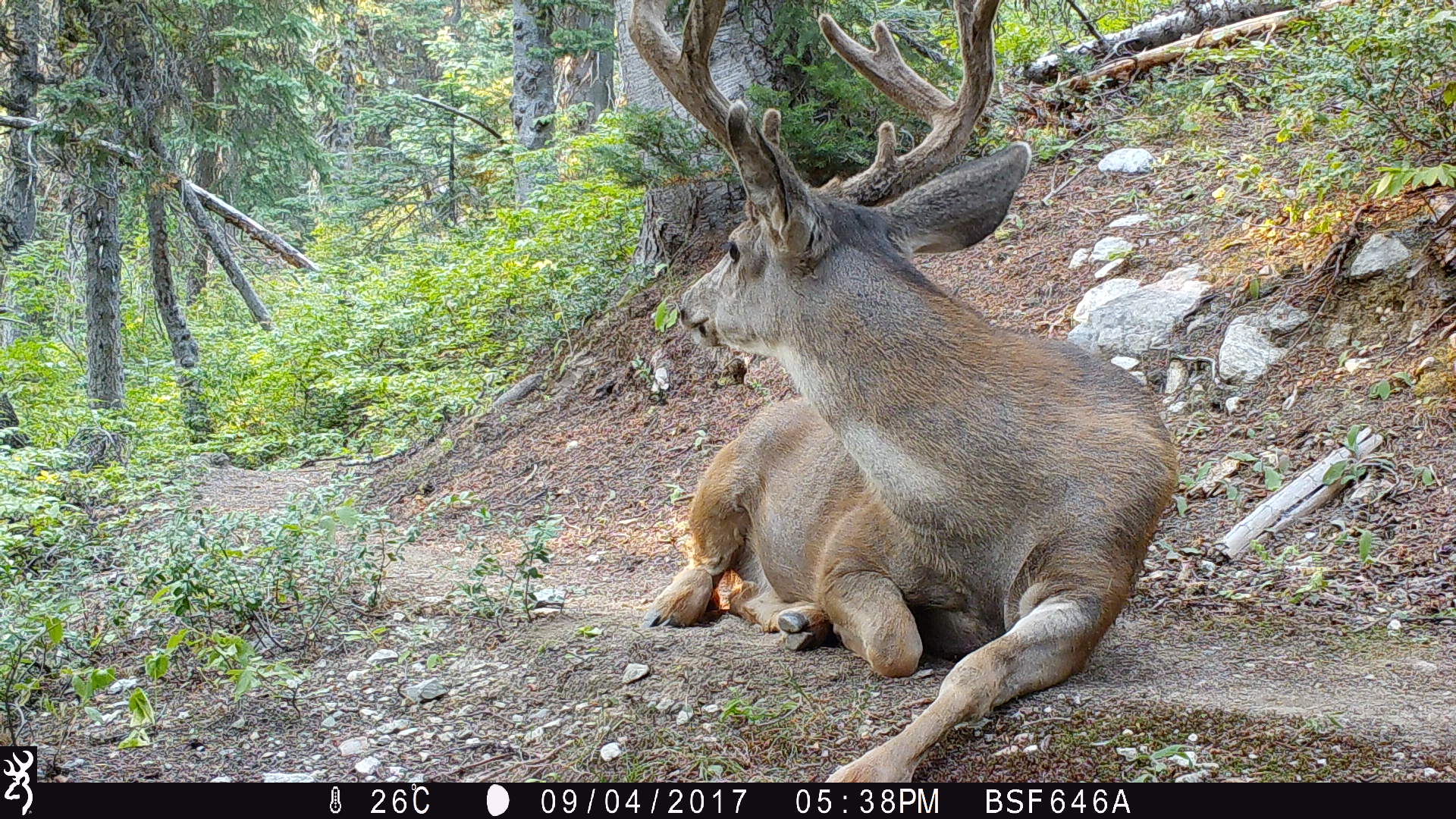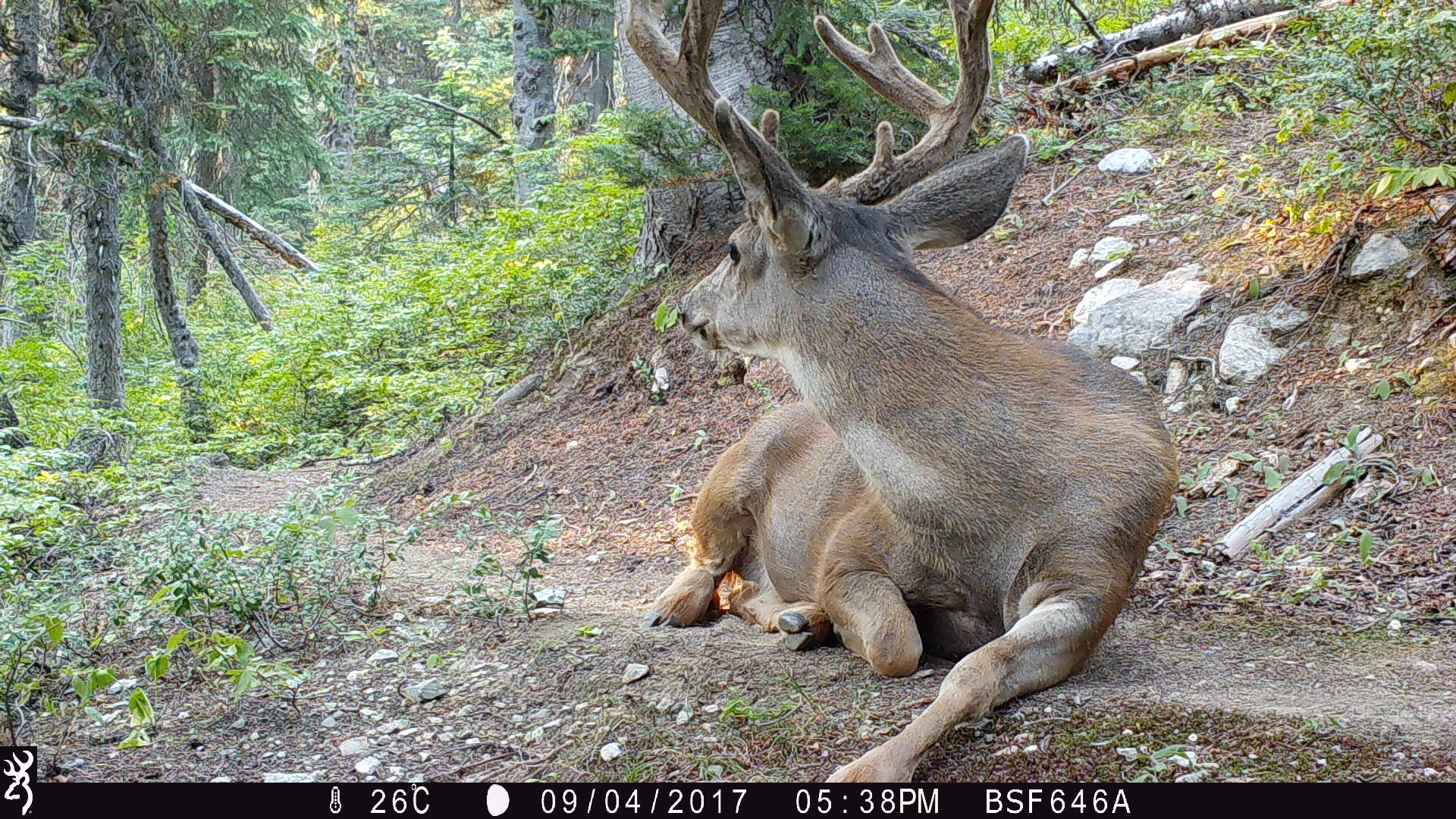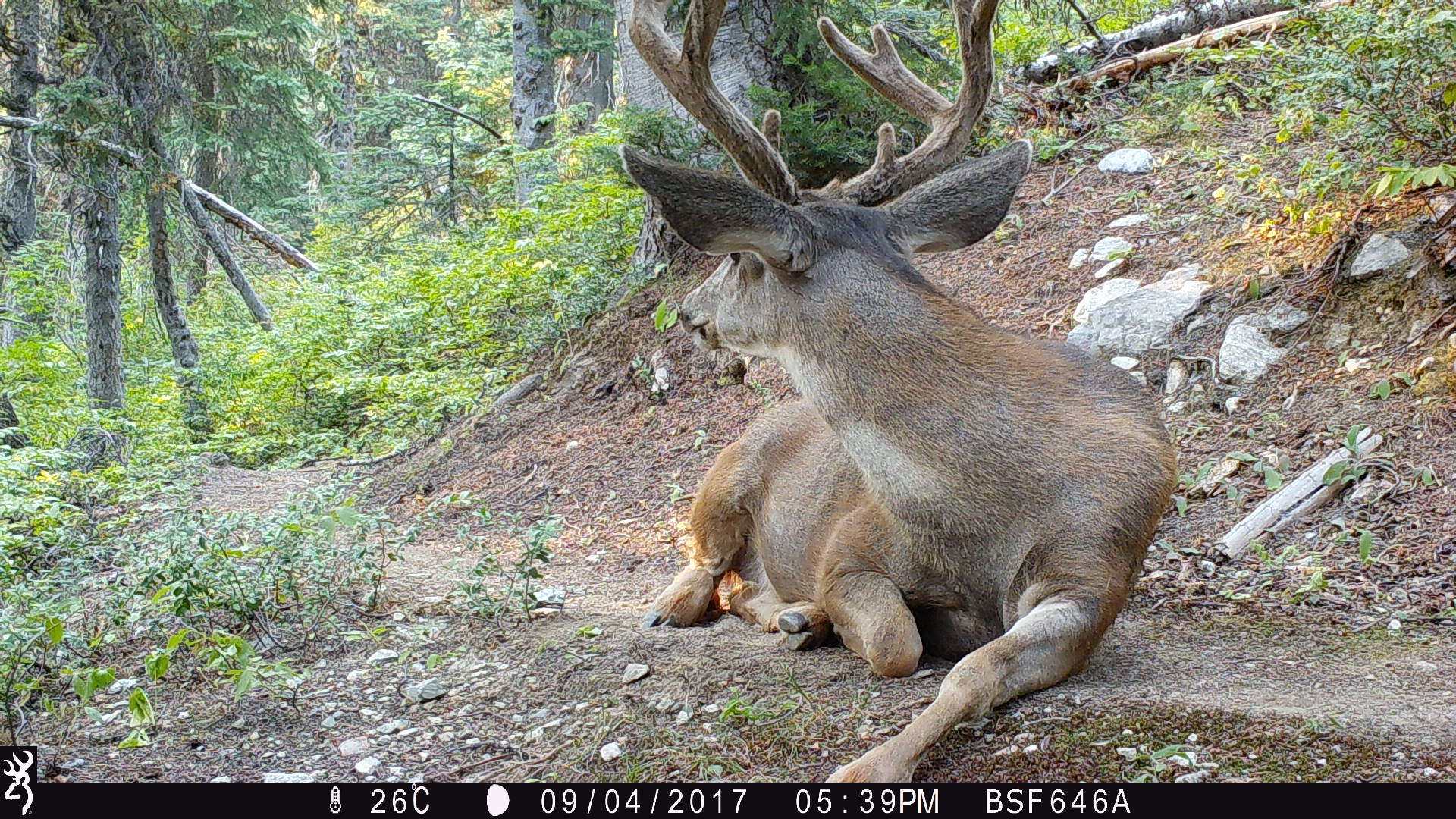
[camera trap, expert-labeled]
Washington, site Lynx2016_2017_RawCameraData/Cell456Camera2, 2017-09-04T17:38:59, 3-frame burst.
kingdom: Animalia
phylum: Chordata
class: Mammalia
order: Artiodactyla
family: Cervidae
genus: Odocoileus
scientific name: Odocoileus hemionus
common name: mule deer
Odocoileus hemionus (mule deer). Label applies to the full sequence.